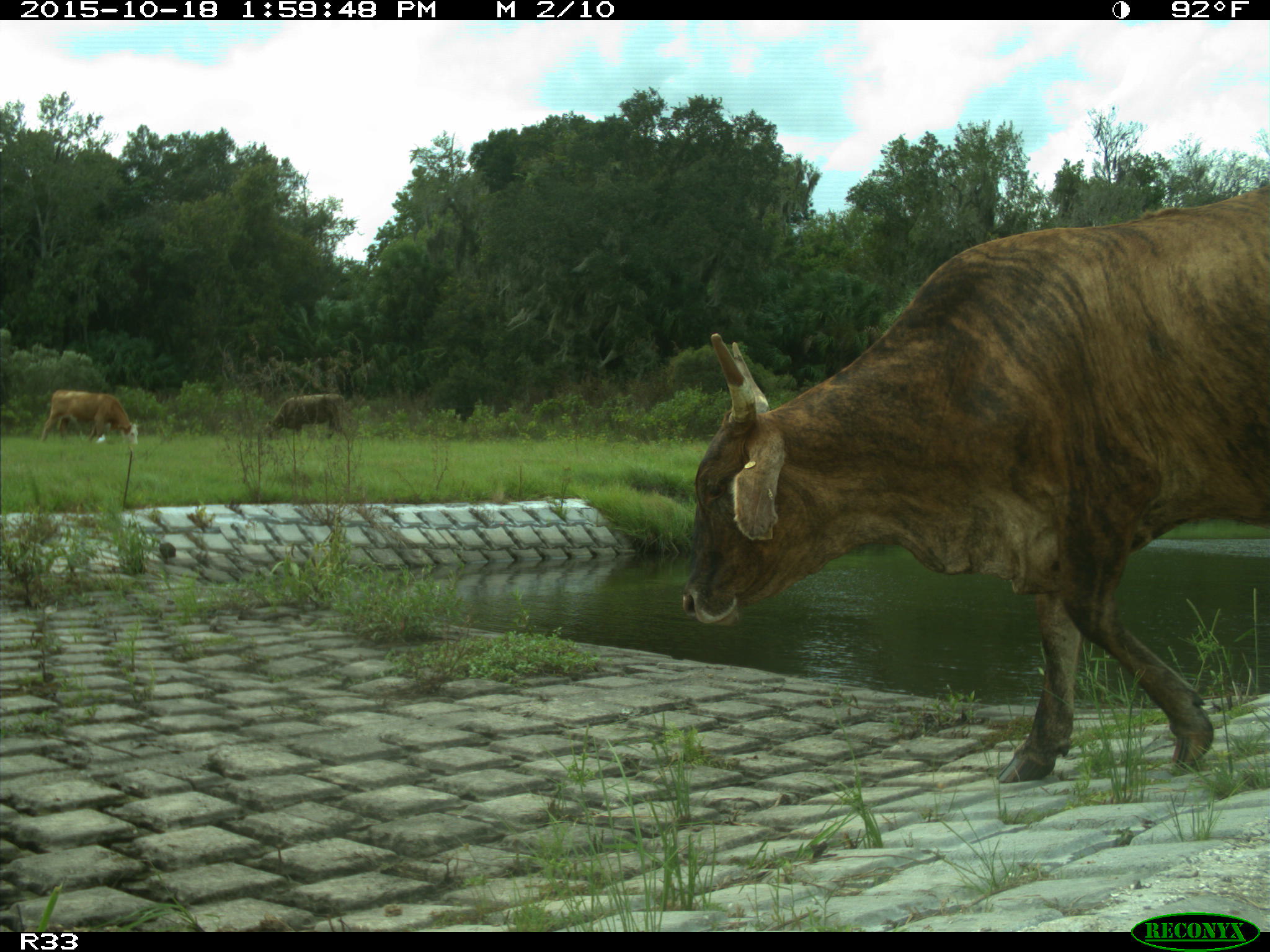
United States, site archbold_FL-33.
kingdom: Animalia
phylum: Chordata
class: Mammalia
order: Artiodactyla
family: Bovidae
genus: Bos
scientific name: Bos taurus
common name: domestic cow